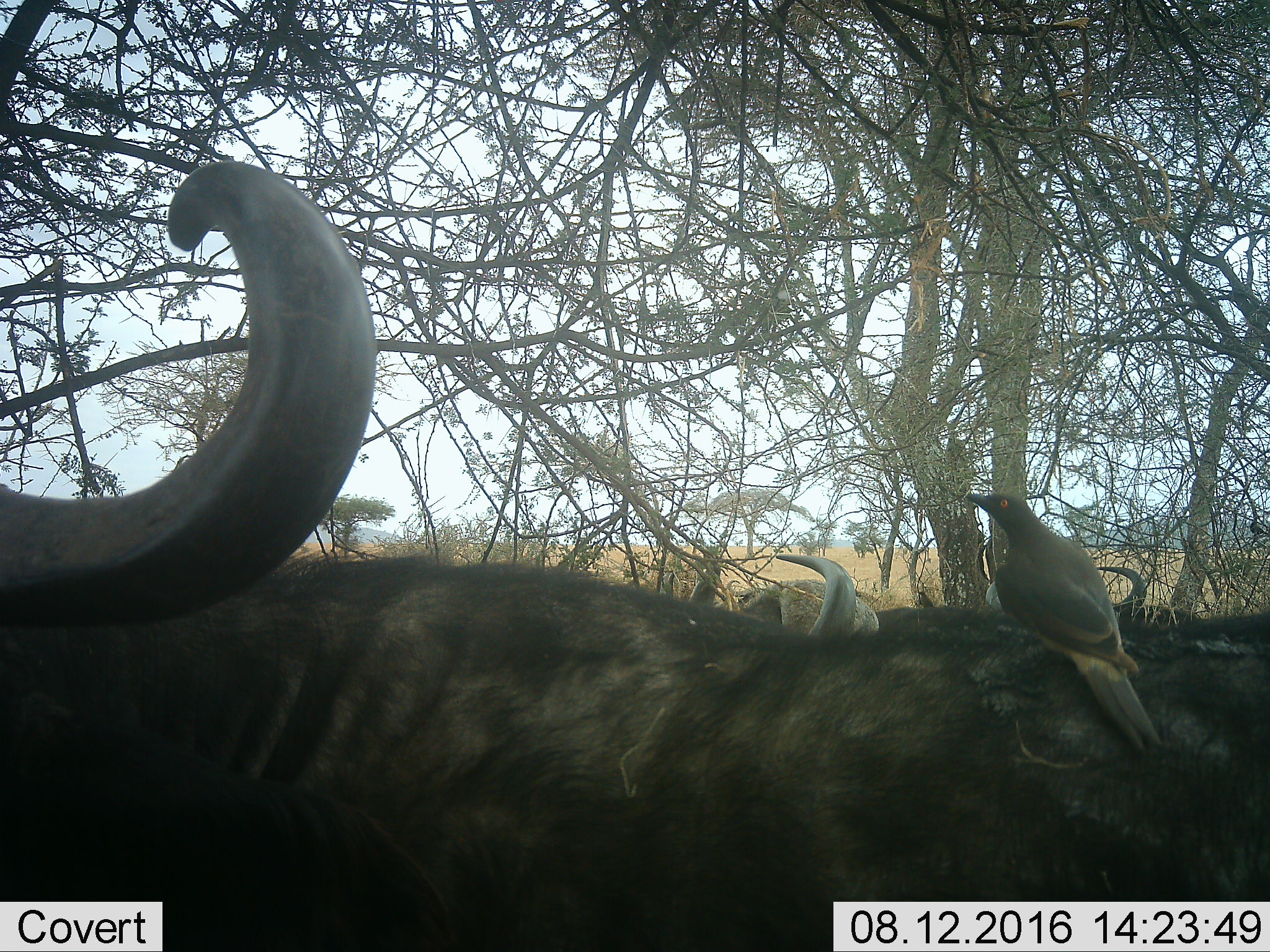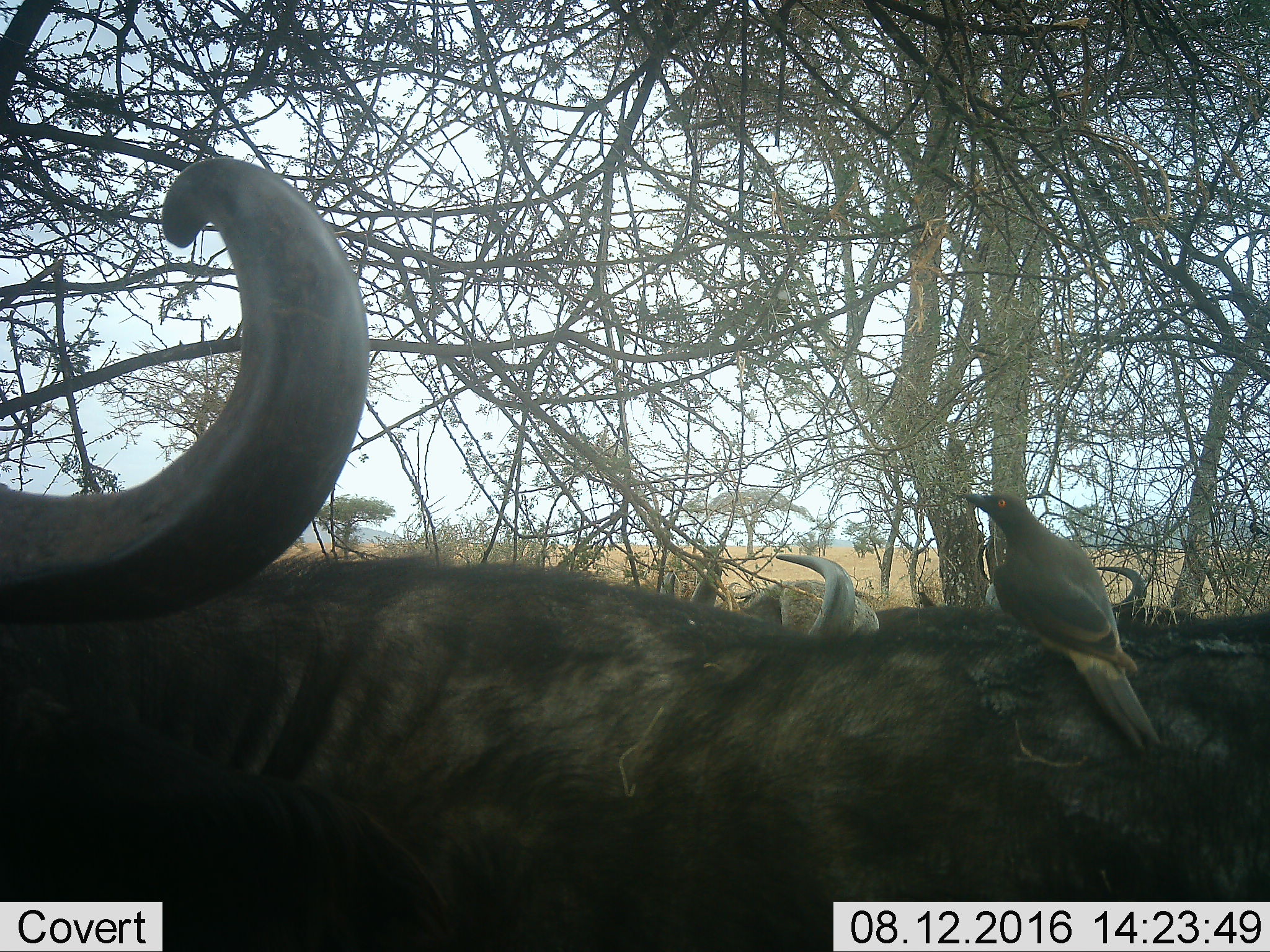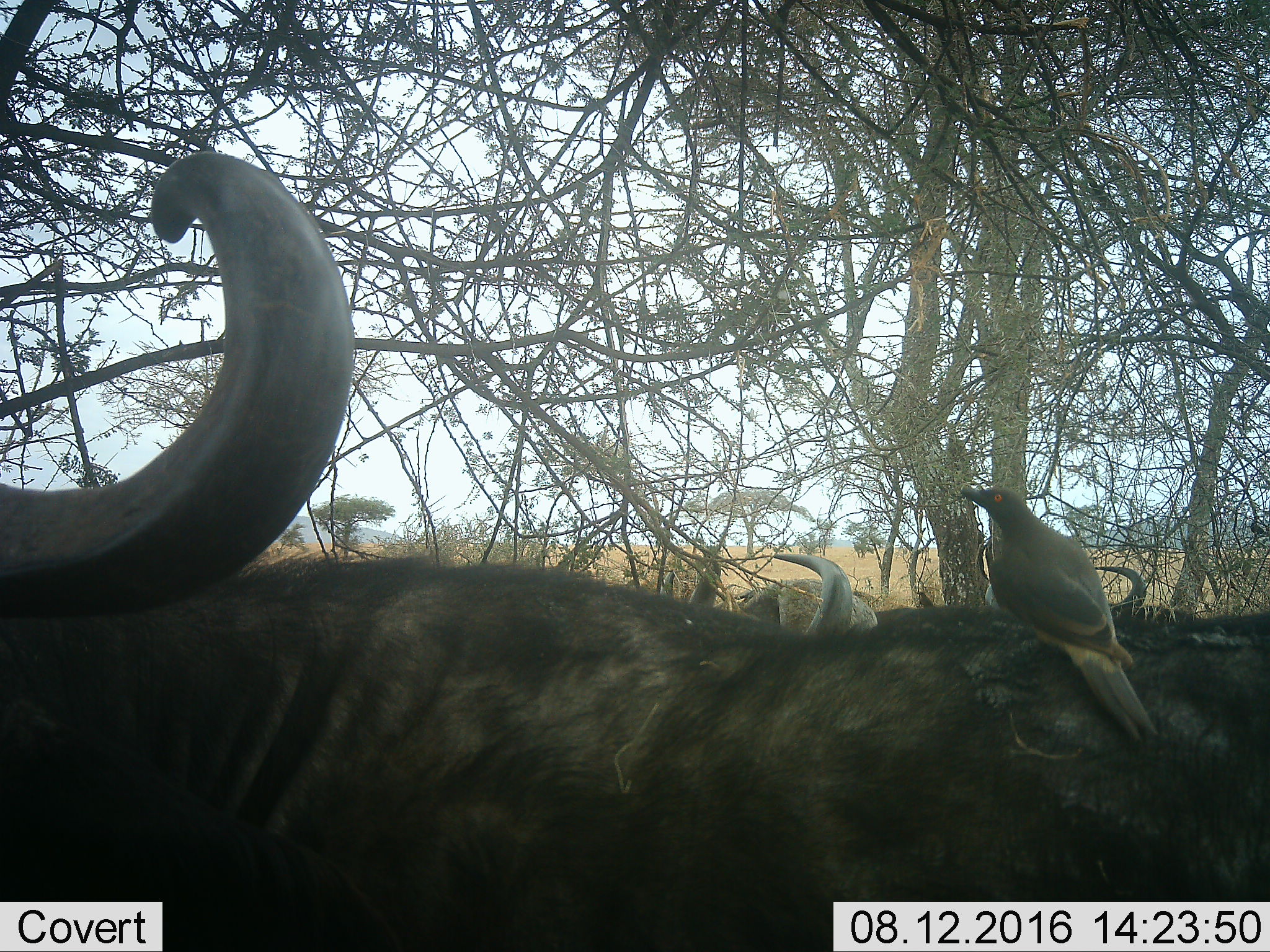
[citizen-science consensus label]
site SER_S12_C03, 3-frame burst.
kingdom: Animalia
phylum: Chordata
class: Aves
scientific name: Aves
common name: bird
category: birdother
Birdother (bird) (Aves), count 1. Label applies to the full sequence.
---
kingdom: Animalia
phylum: Chordata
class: Mammalia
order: Artiodactyla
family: Bovidae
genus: Syncerus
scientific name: Syncerus caffer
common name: african buffalo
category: buffalo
Buffalo (african buffalo) (Syncerus caffer), count 3. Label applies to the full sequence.